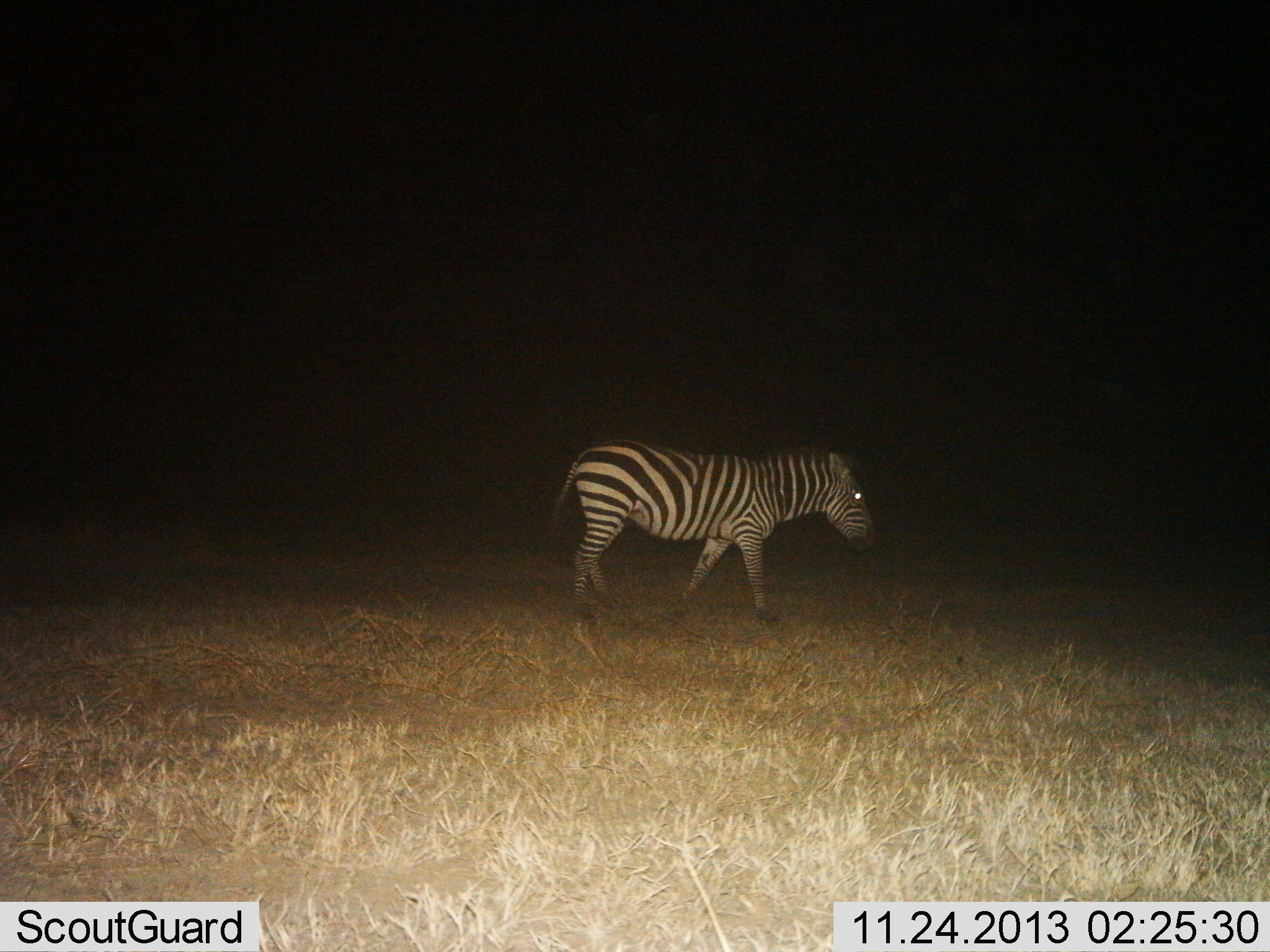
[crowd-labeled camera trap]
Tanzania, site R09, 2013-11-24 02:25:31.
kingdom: Animalia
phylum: Chordata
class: Mammalia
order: Perissodactyla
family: Equidae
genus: Equus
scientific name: Equus quagga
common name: plains zebra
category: zebra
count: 1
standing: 30%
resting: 0%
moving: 70%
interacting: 0%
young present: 0%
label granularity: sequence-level